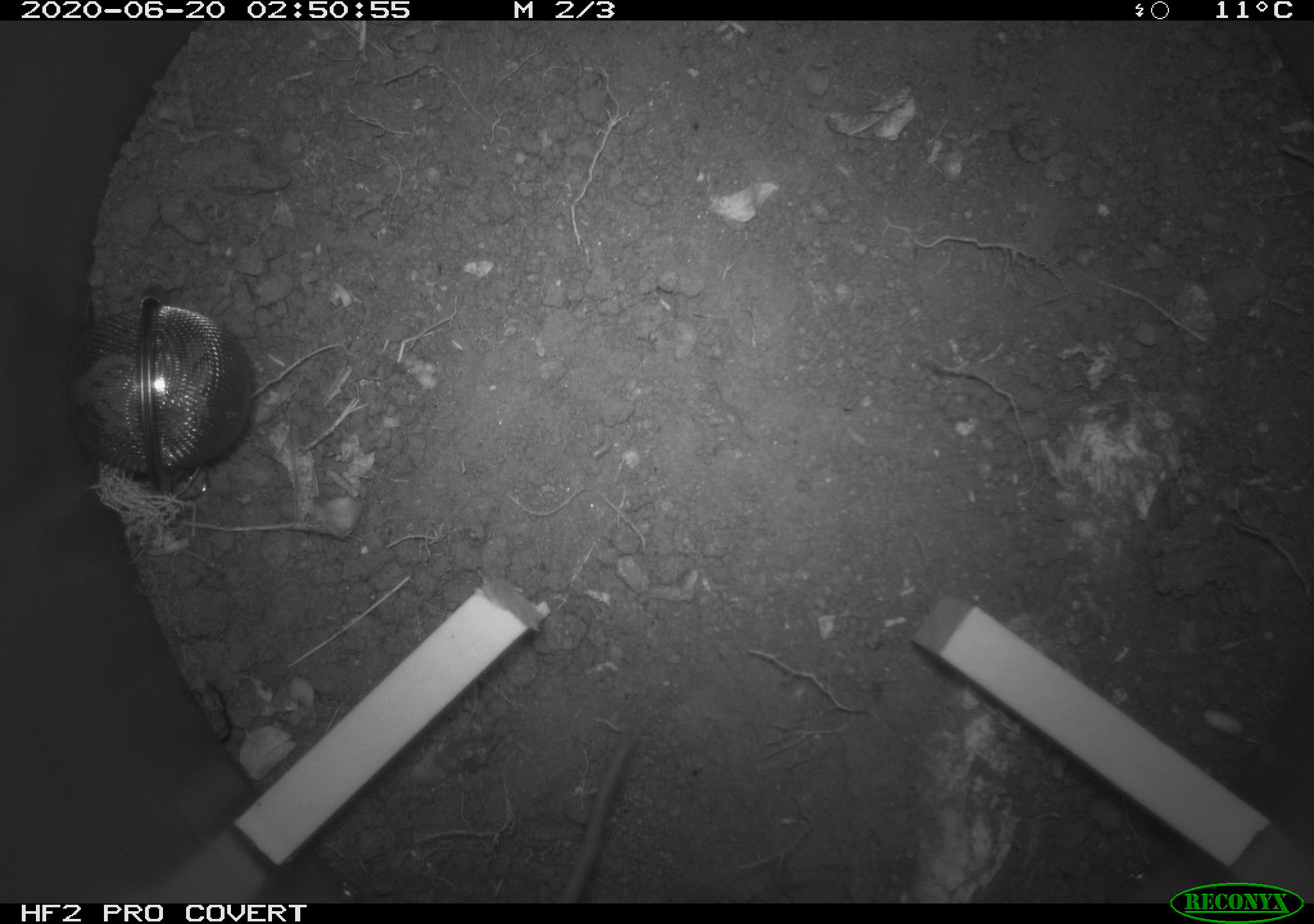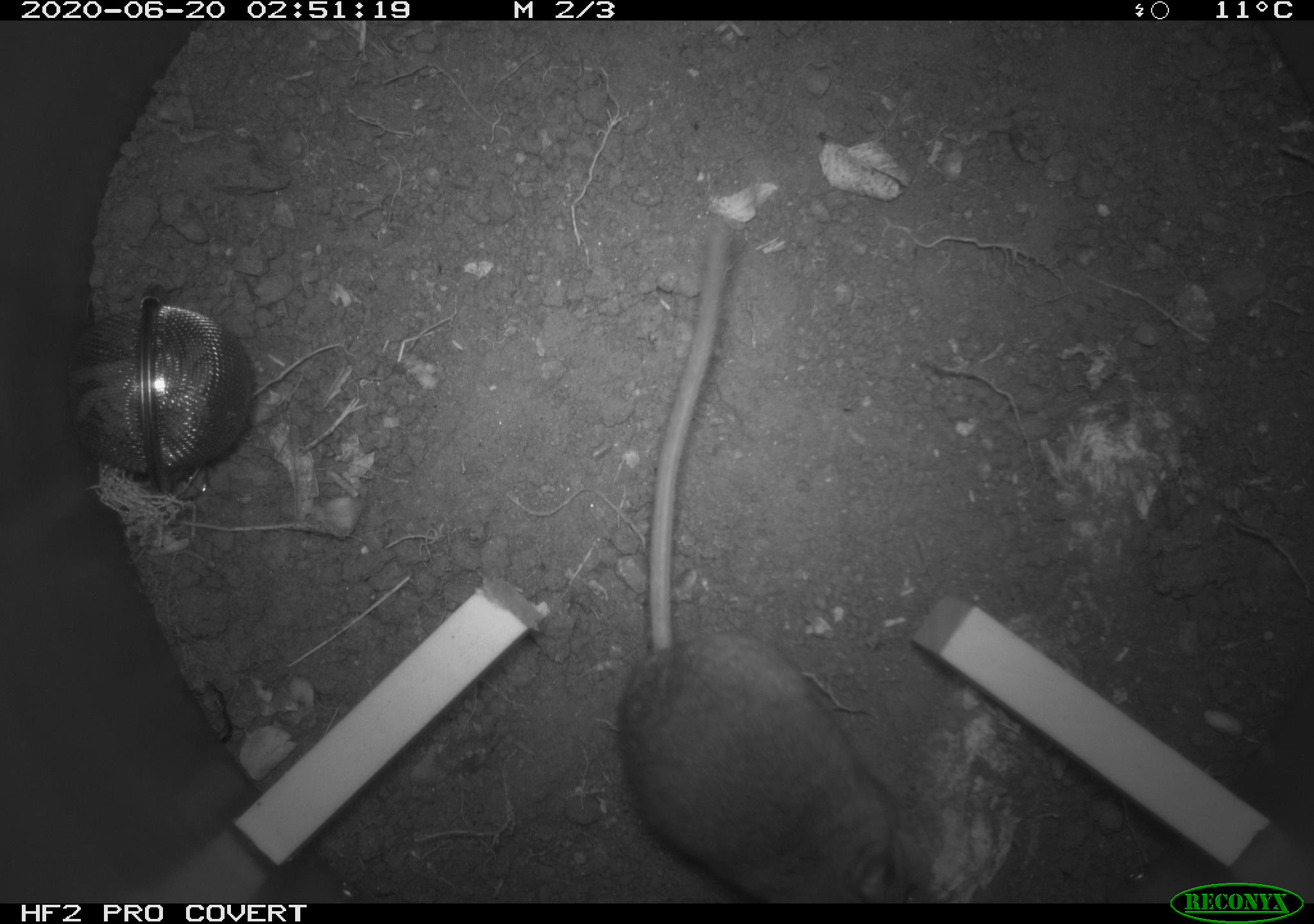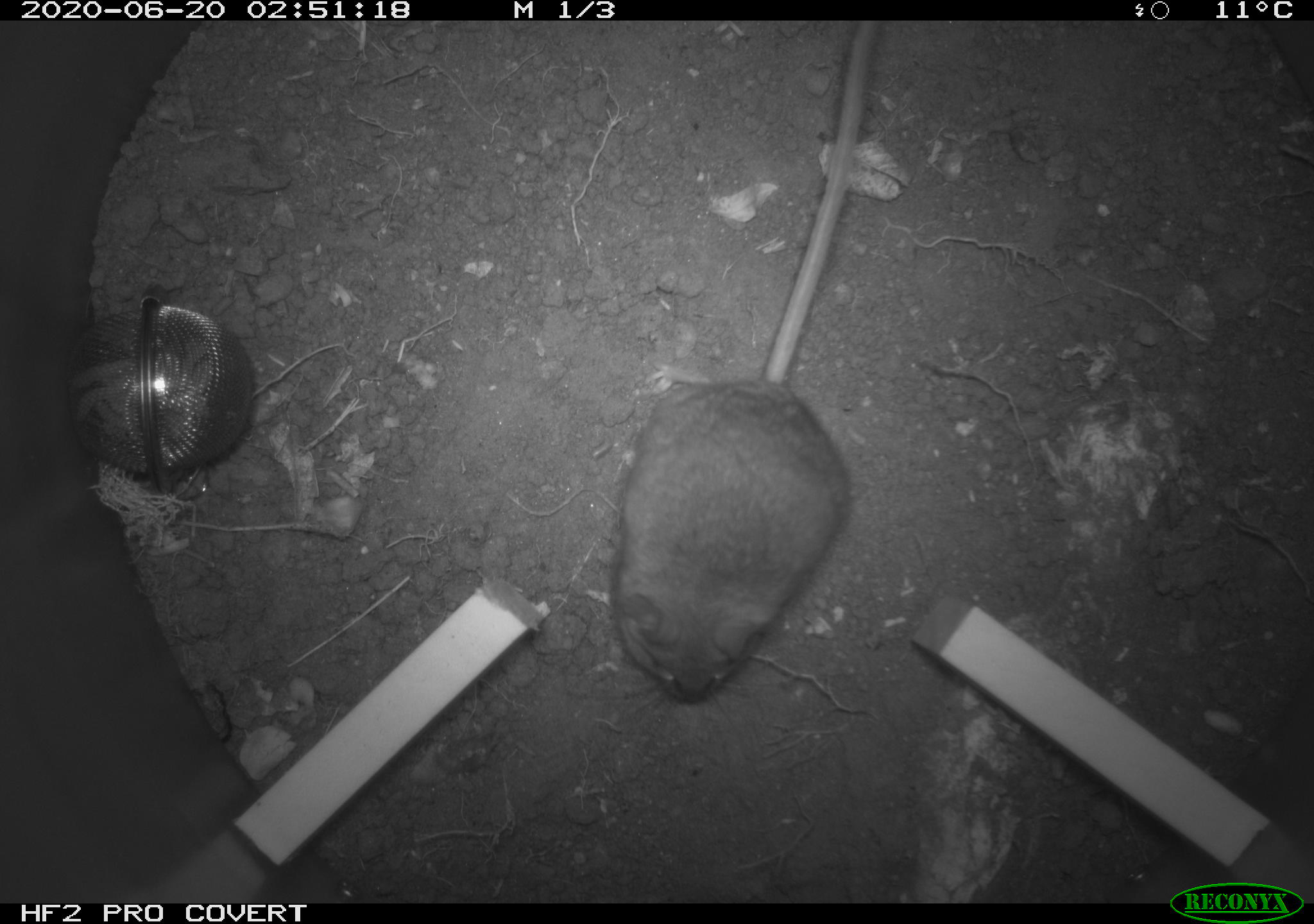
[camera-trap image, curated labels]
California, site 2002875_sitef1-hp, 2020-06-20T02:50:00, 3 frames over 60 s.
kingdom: Animalia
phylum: Chordata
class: Mammalia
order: Rodentia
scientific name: Rodentia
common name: mouse species